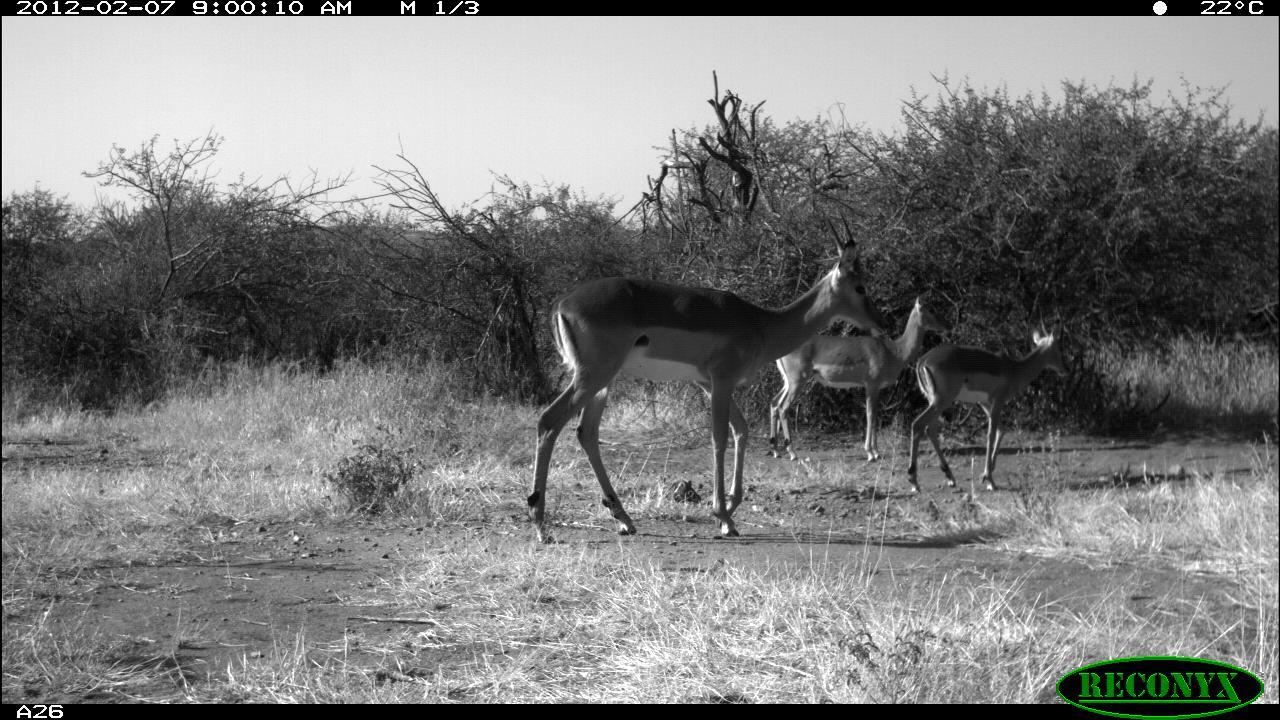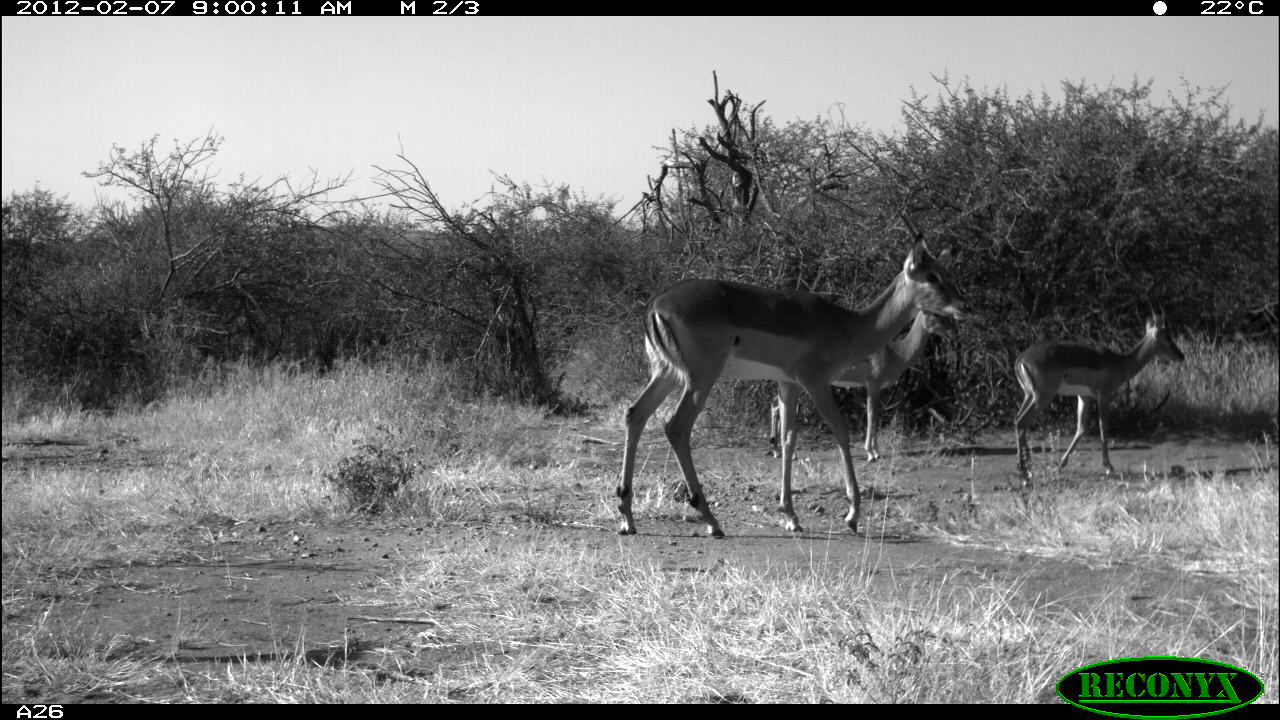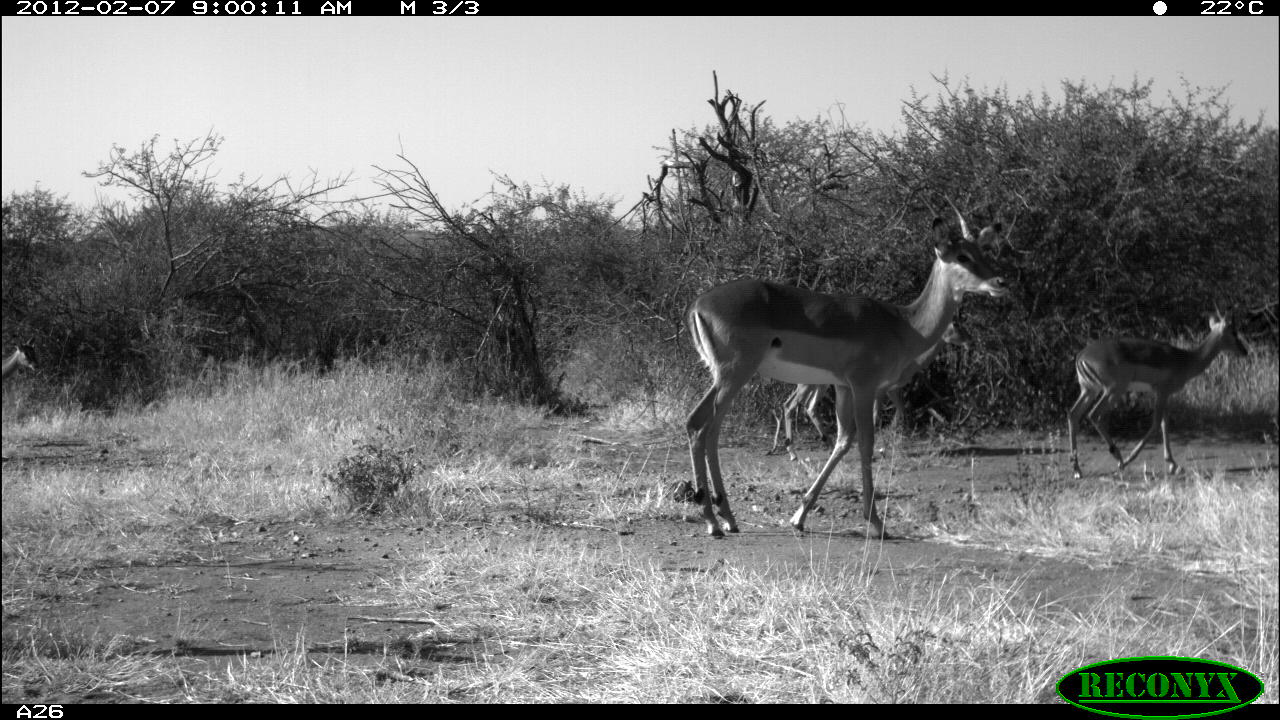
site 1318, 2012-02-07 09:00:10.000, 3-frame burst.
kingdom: Animalia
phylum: Chordata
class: Mammalia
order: Artiodactyla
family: Bovidae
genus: Aepyceros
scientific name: Aepyceros melampus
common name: impala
Aepyceros melampus (impala), count 3.